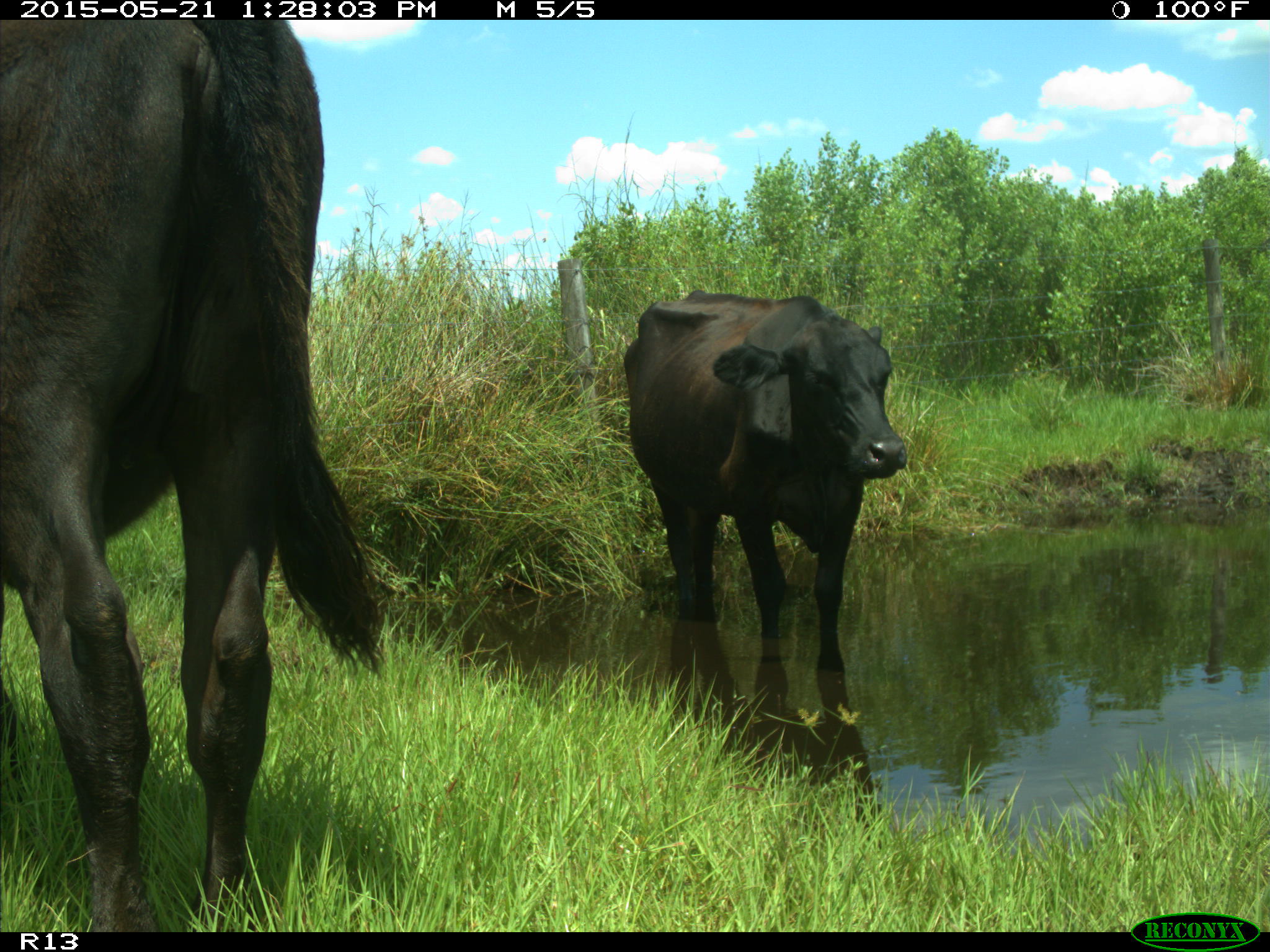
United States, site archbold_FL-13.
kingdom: Animalia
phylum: Chordata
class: Mammalia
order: Artiodactyla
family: Bovidae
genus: Bos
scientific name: Bos taurus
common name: domestic cow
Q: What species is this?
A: Bos taurus (domestic cow).